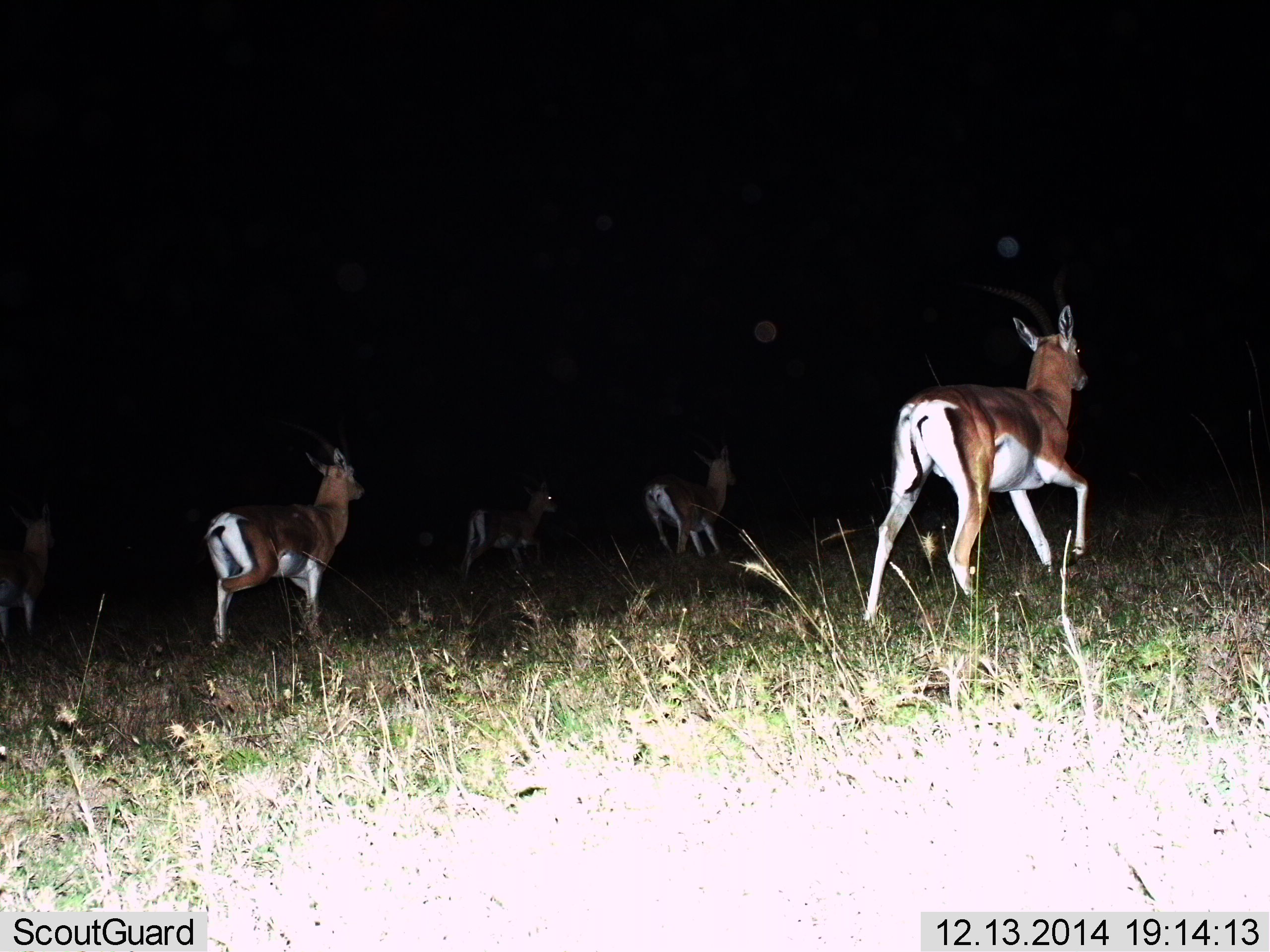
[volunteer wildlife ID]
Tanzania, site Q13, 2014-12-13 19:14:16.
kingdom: Animalia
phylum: Chordata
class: Mammalia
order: Artiodactyla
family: Bovidae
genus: Nanger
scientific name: Nanger granti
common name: grant's gazelle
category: gazellegrants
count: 5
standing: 20%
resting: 0%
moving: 100%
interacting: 0%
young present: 10%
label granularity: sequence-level